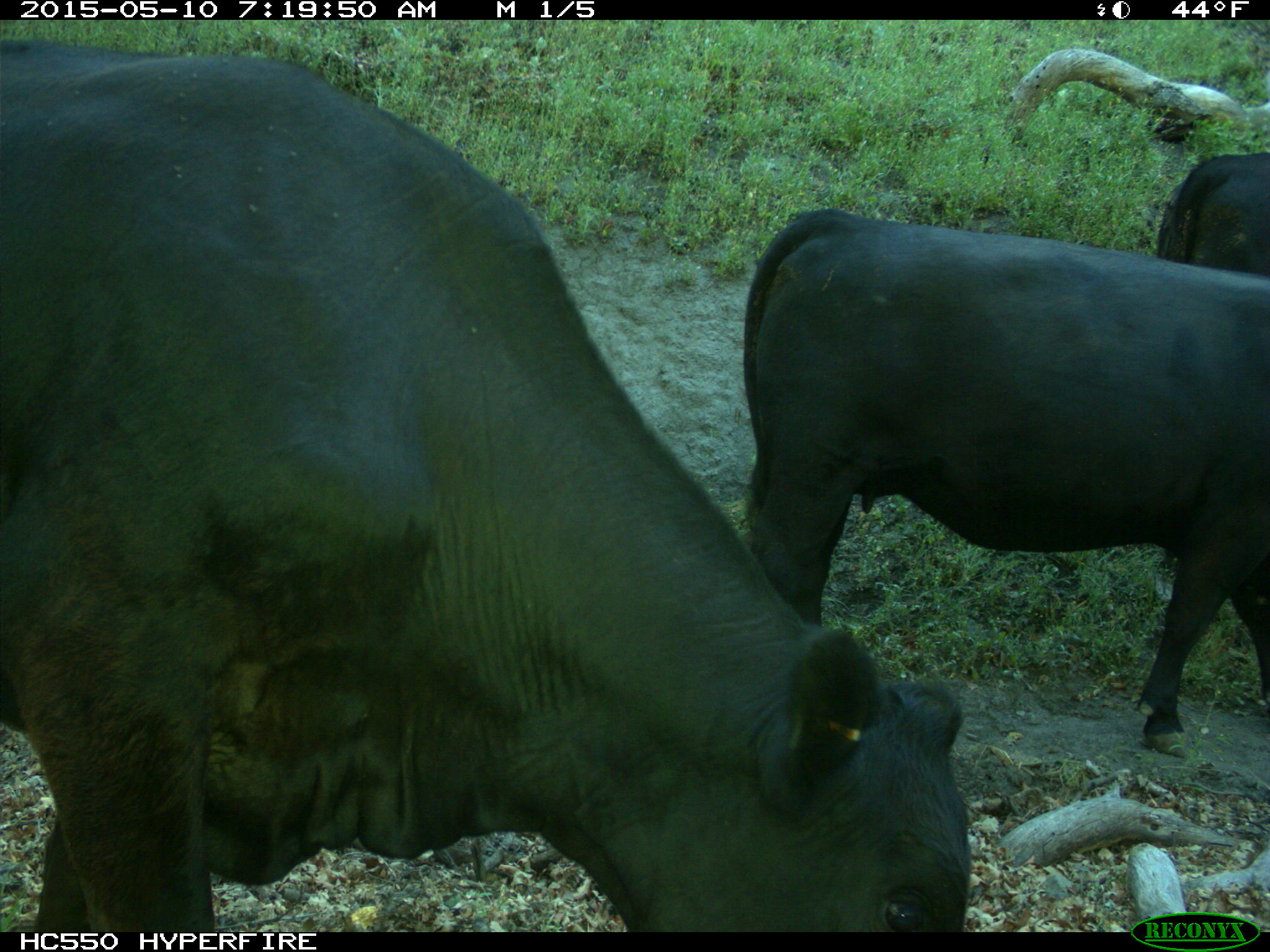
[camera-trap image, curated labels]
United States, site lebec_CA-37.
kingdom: Animalia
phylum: Chordata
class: Mammalia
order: Artiodactyla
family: Bovidae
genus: Bos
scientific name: Bos taurus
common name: domestic cow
Bos taurus (domestic cow).